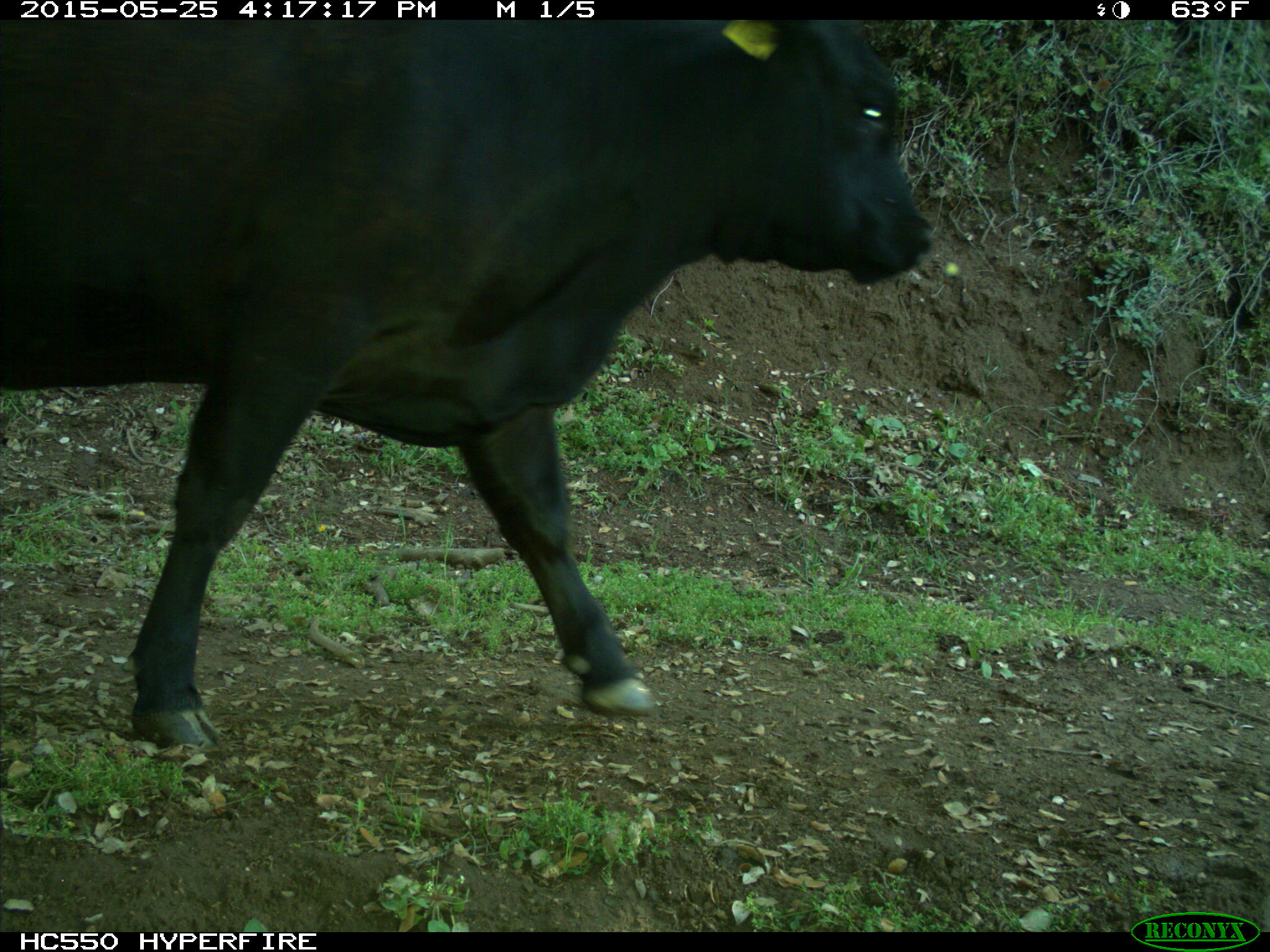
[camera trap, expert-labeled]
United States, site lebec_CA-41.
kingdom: Animalia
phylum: Chordata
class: Mammalia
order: Artiodactyla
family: Bovidae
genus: Bos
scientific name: Bos taurus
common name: domestic cow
Bos taurus (domestic cow).